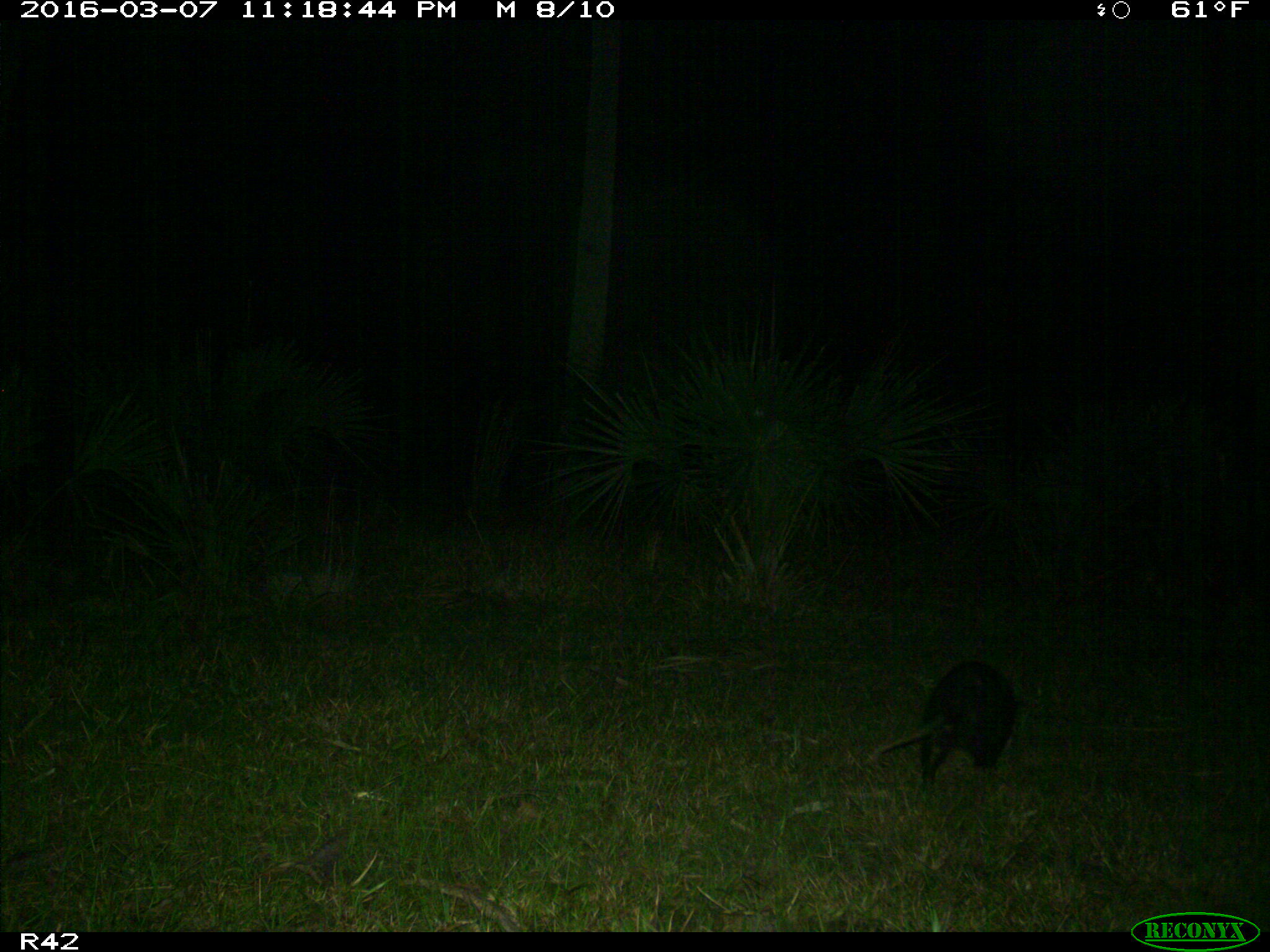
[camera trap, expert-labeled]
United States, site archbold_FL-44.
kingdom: Animalia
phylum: Chordata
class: Mammalia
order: Didelphimorphia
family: Didelphidae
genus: Didelphis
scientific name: Didelphis virginiana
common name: virginia opossum